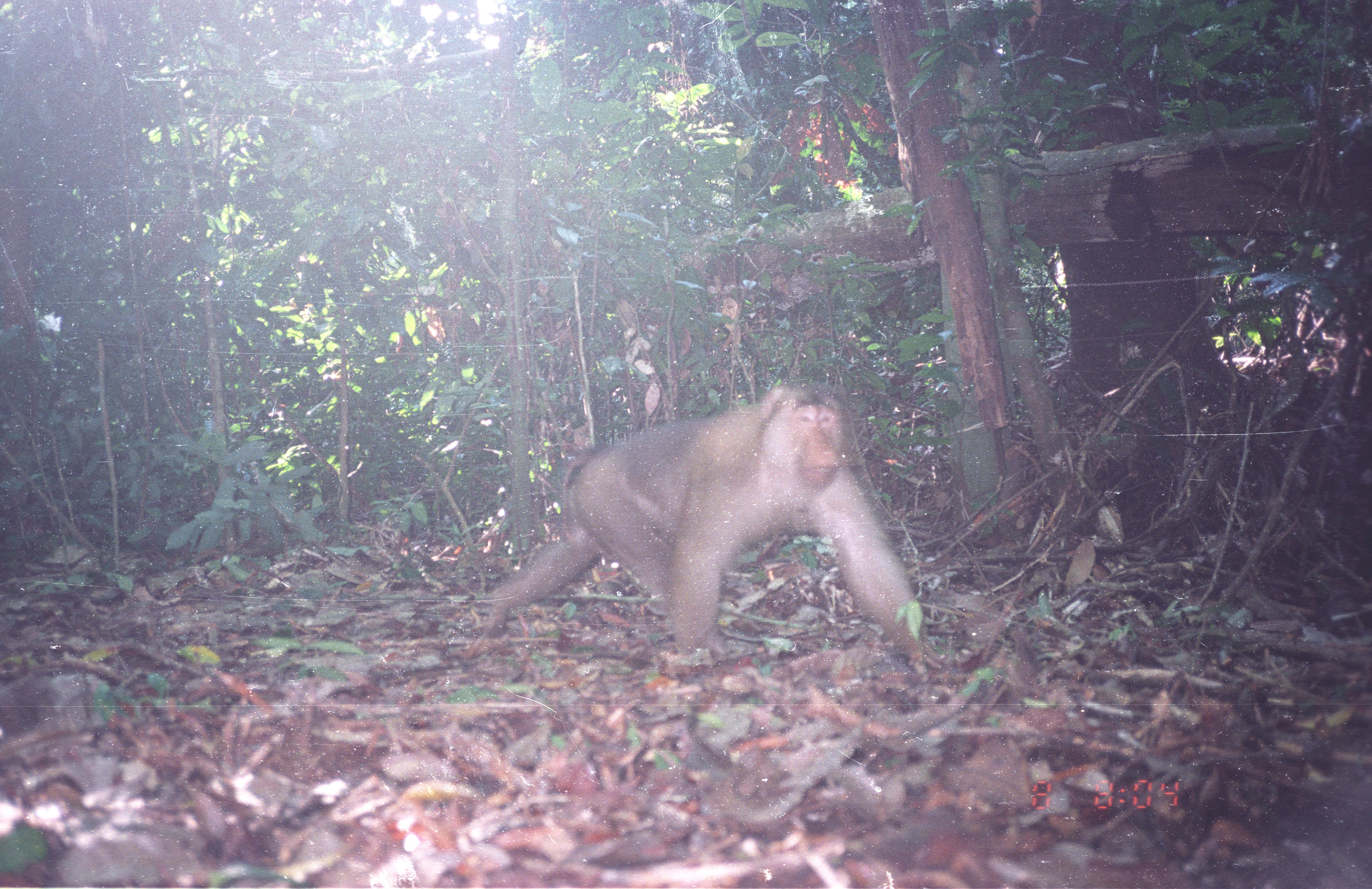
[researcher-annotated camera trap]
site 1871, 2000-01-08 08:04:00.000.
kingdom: Animalia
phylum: Chordata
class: Mammalia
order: Primates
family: Cercopithecidae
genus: Macaca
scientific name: Macaca nemestrina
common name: southern pig-tailed macaque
Macaca nemestrina (southern pig-tailed macaque), count 1.